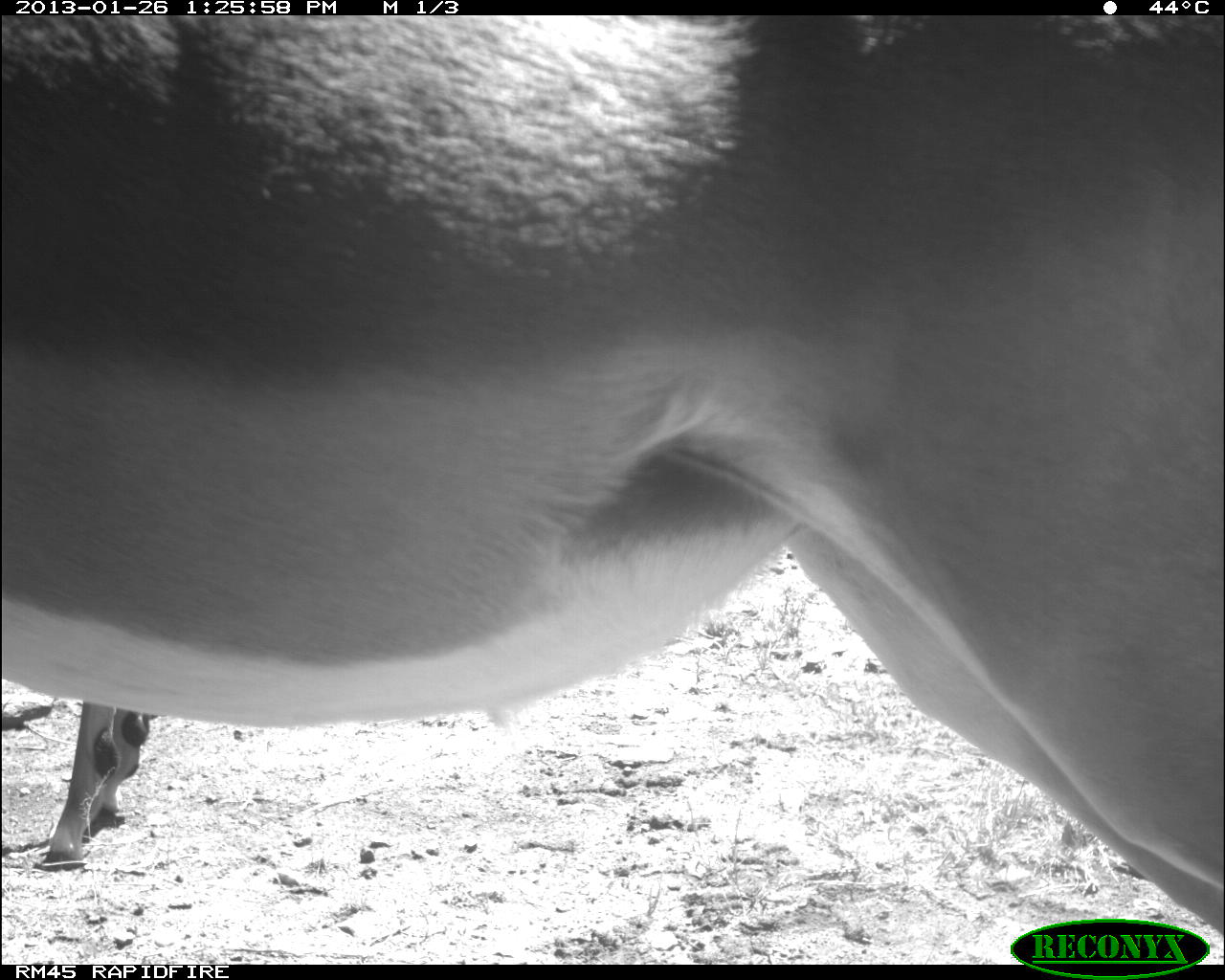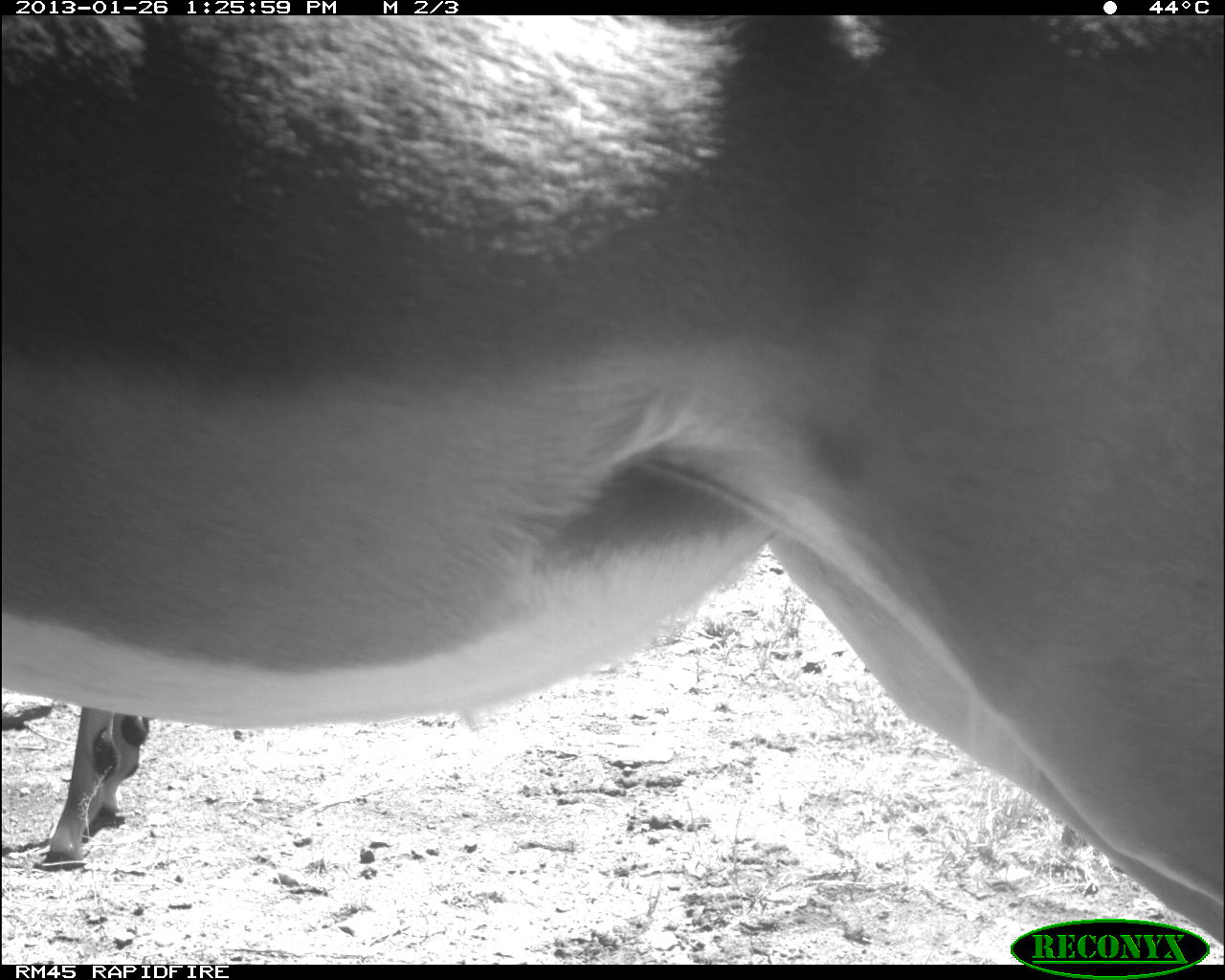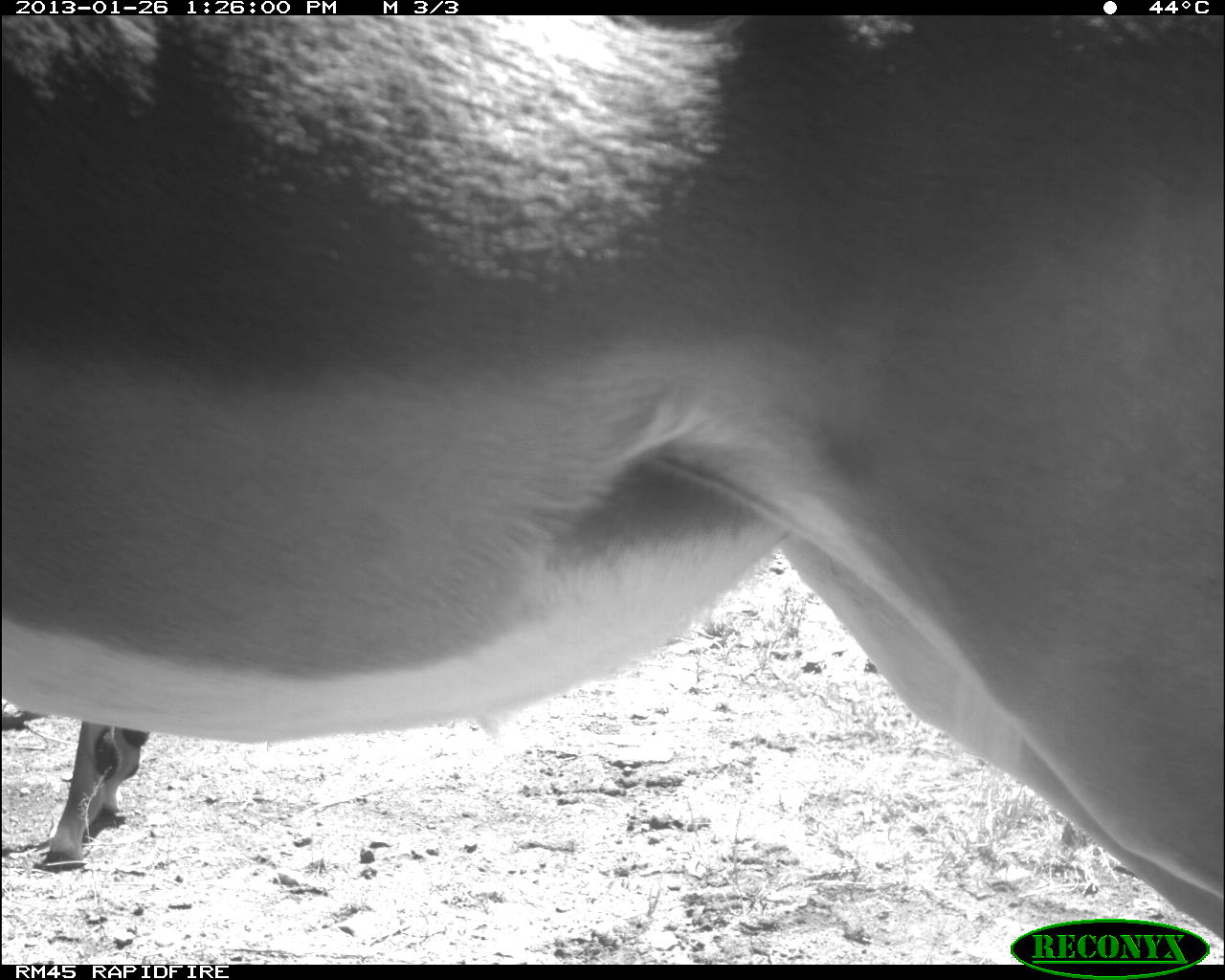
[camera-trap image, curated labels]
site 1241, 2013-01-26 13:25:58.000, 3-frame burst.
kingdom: Animalia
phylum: Chordata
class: Mammalia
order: Artiodactyla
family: Bovidae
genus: Aepyceros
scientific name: Aepyceros melampus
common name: impala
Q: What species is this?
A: Aepyceros melampus (impala).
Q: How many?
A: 2.